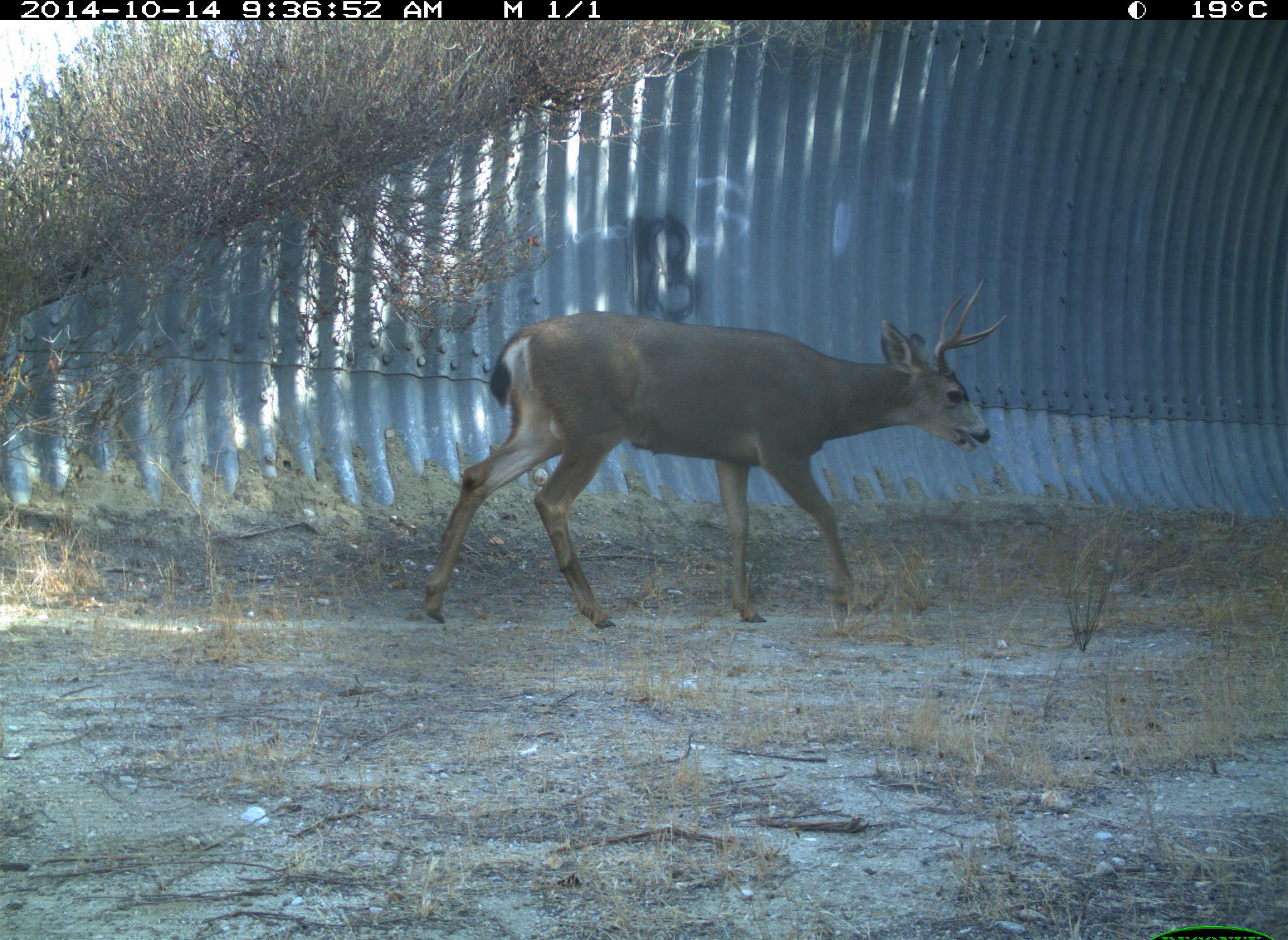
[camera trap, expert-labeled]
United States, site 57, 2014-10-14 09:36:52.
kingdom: Animalia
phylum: Chordata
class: Mammalia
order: Artiodactyla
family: Cervidae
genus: Odocoileus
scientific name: Odocoileus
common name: deer